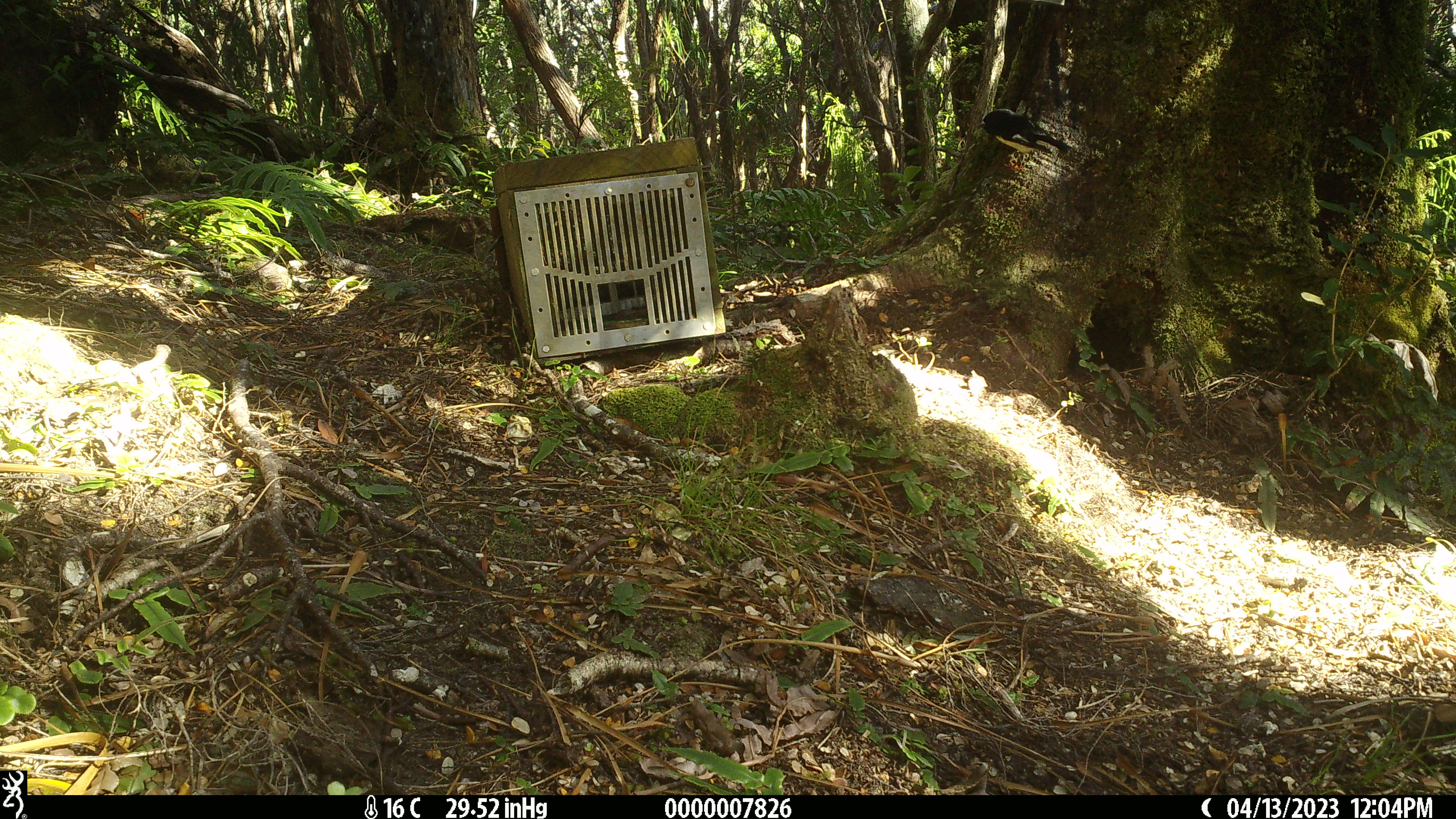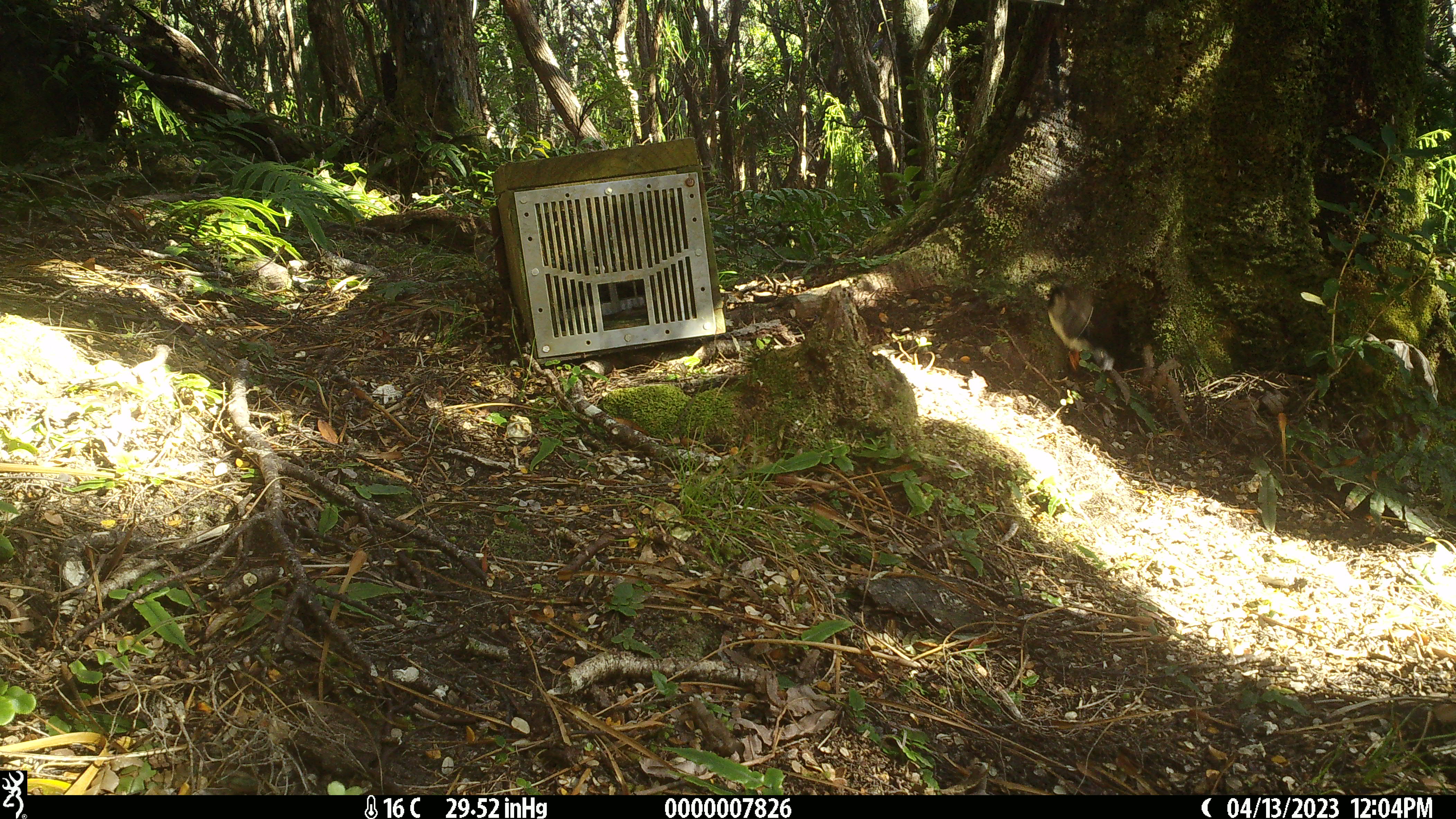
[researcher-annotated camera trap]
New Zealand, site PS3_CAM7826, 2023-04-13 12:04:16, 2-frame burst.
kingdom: Animalia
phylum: Chordata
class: Aves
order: Passeriformes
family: Petroicidae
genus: Petroica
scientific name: Petroica macrocephala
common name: tomtit